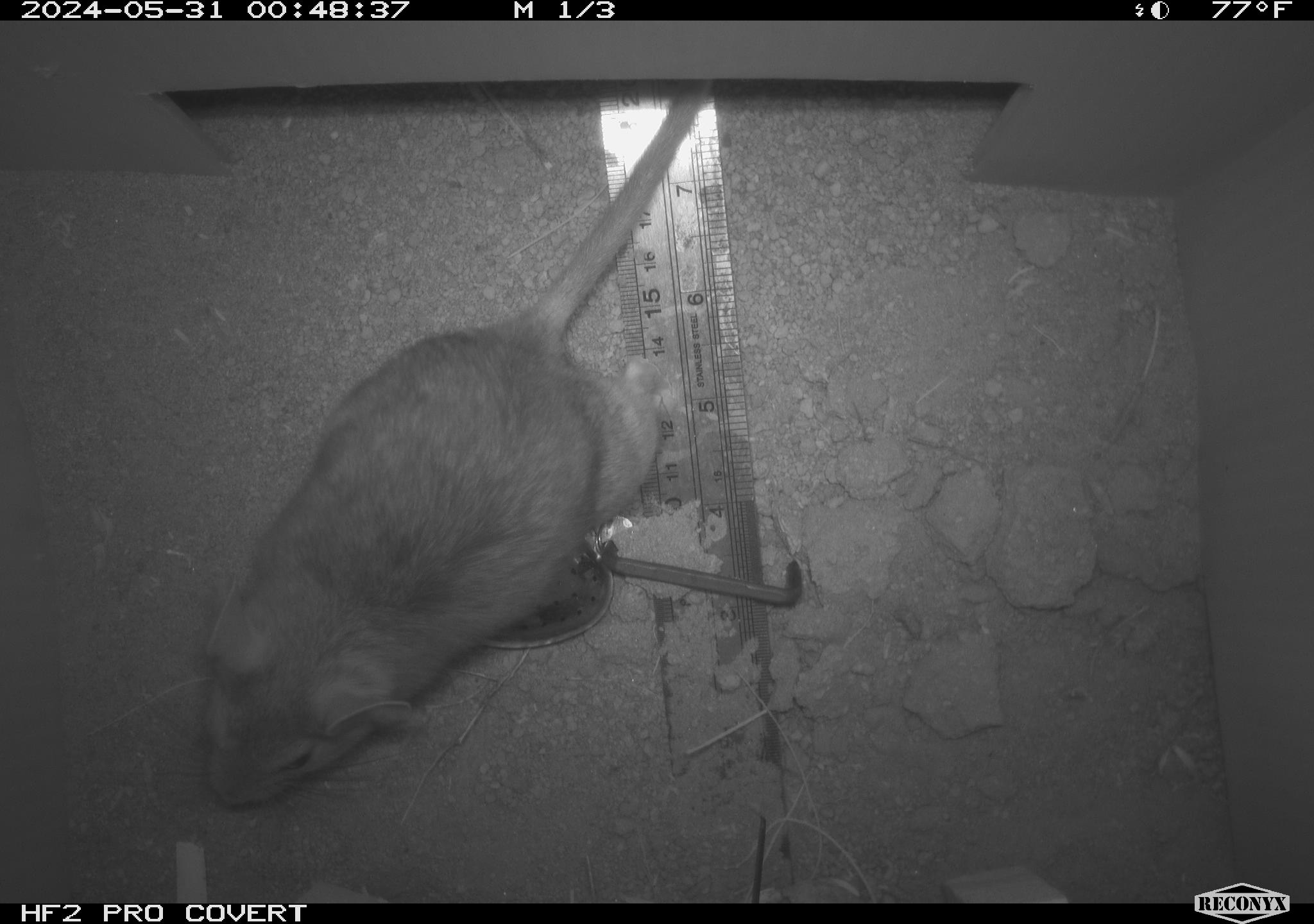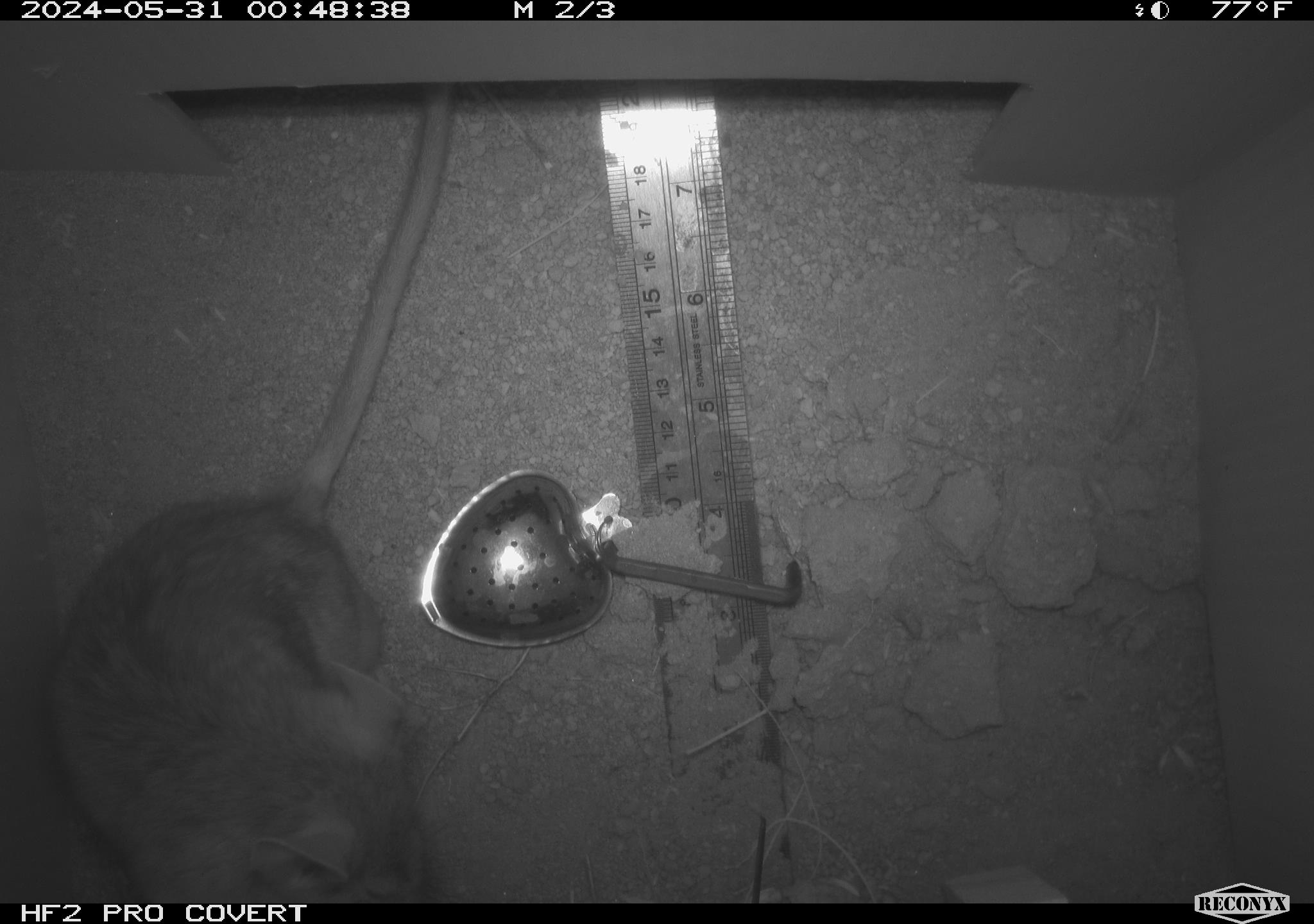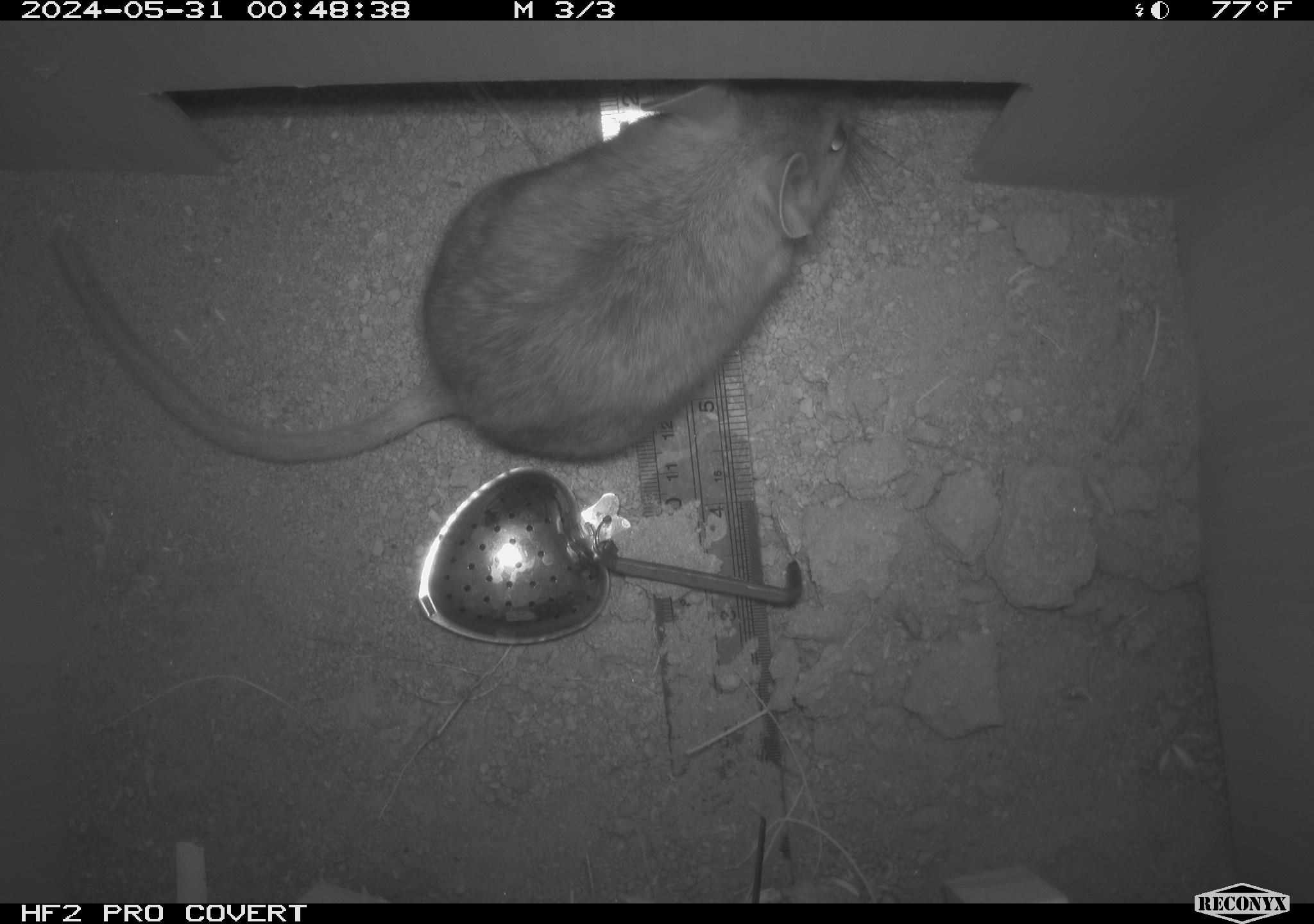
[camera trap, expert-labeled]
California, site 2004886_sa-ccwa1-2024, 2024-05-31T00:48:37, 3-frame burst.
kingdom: Animalia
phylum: Chordata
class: Mammalia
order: Rodentia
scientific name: Rodentia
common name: woodrat or rat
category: woodrat or rat species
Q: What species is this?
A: Woodrat or rat species (woodrat or rat) (Rodentia).